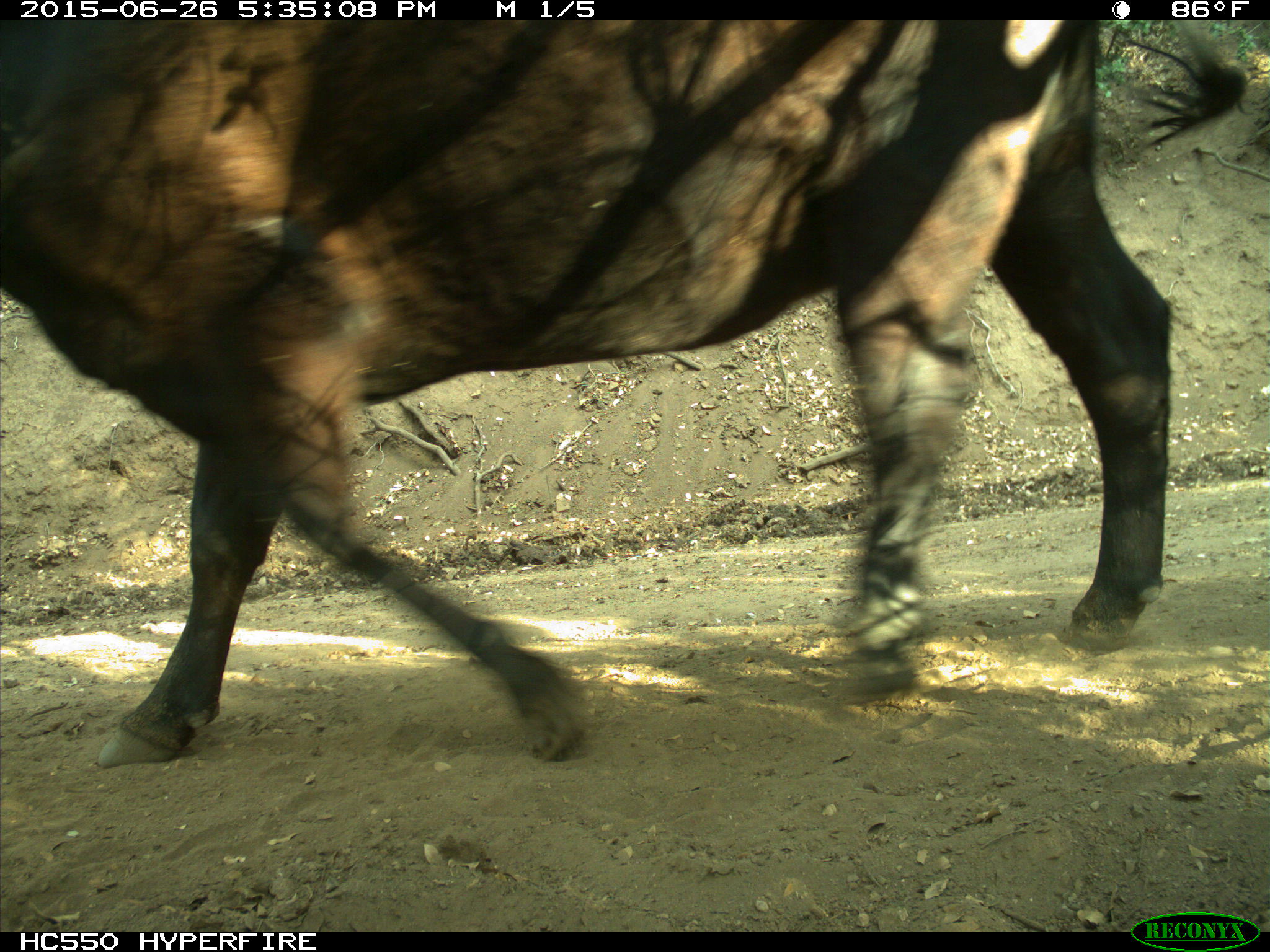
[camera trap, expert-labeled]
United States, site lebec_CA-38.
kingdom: Animalia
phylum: Chordata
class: Mammalia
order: Artiodactyla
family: Bovidae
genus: Bos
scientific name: Bos taurus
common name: domestic cow